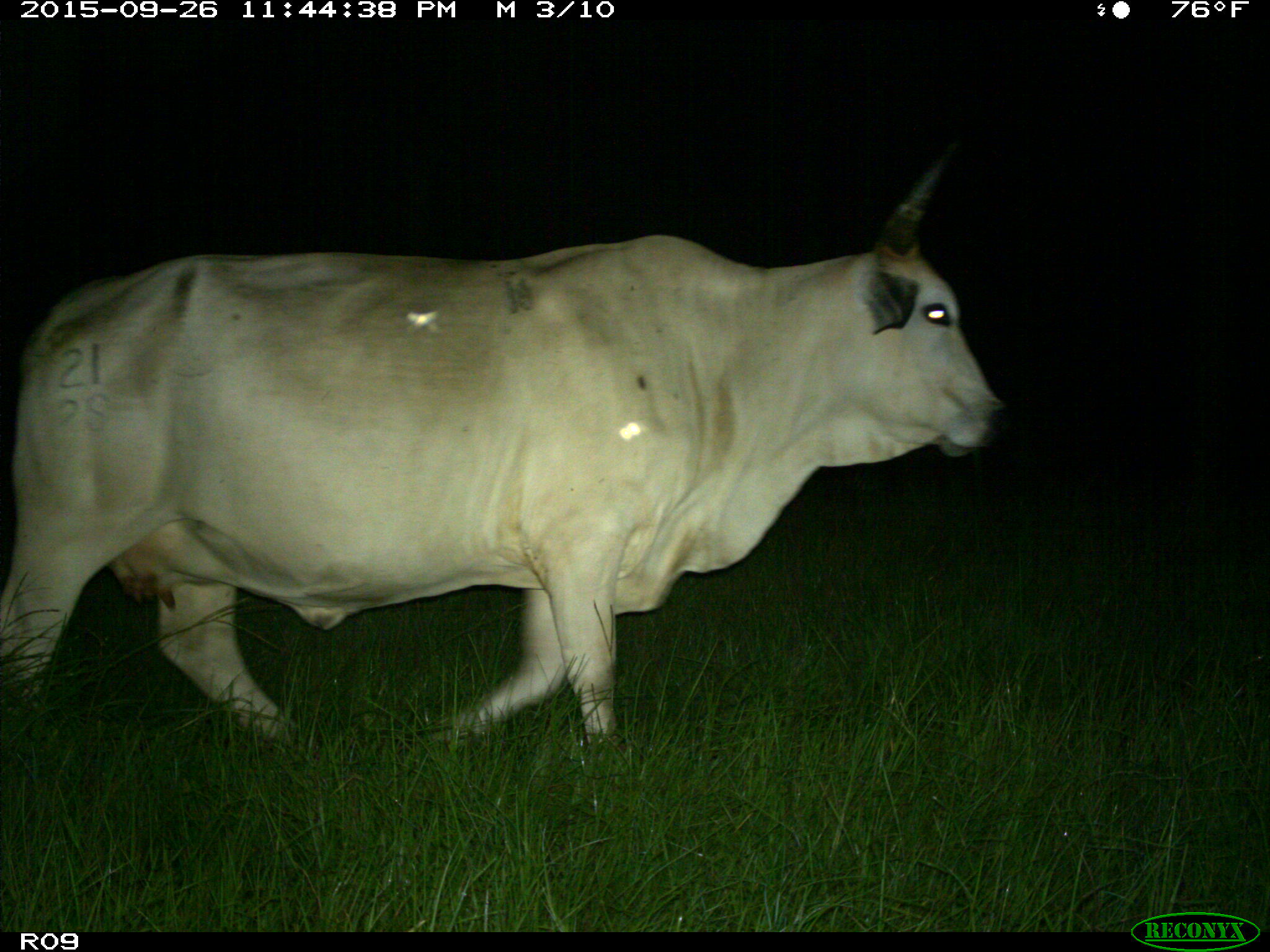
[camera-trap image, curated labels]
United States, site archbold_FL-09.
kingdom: Animalia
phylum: Chordata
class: Mammalia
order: Artiodactyla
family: Bovidae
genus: Bos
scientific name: Bos taurus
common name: domestic cow